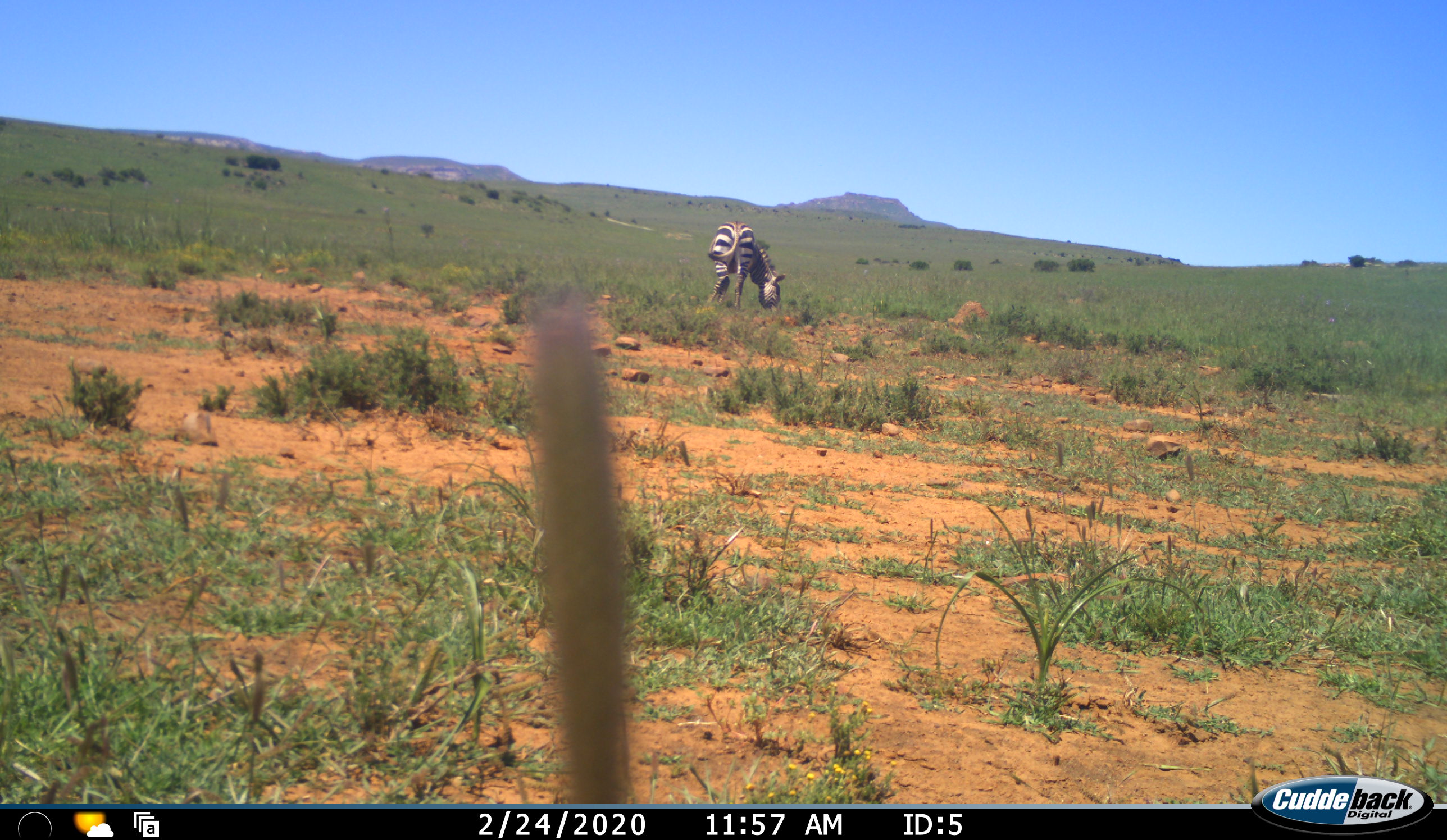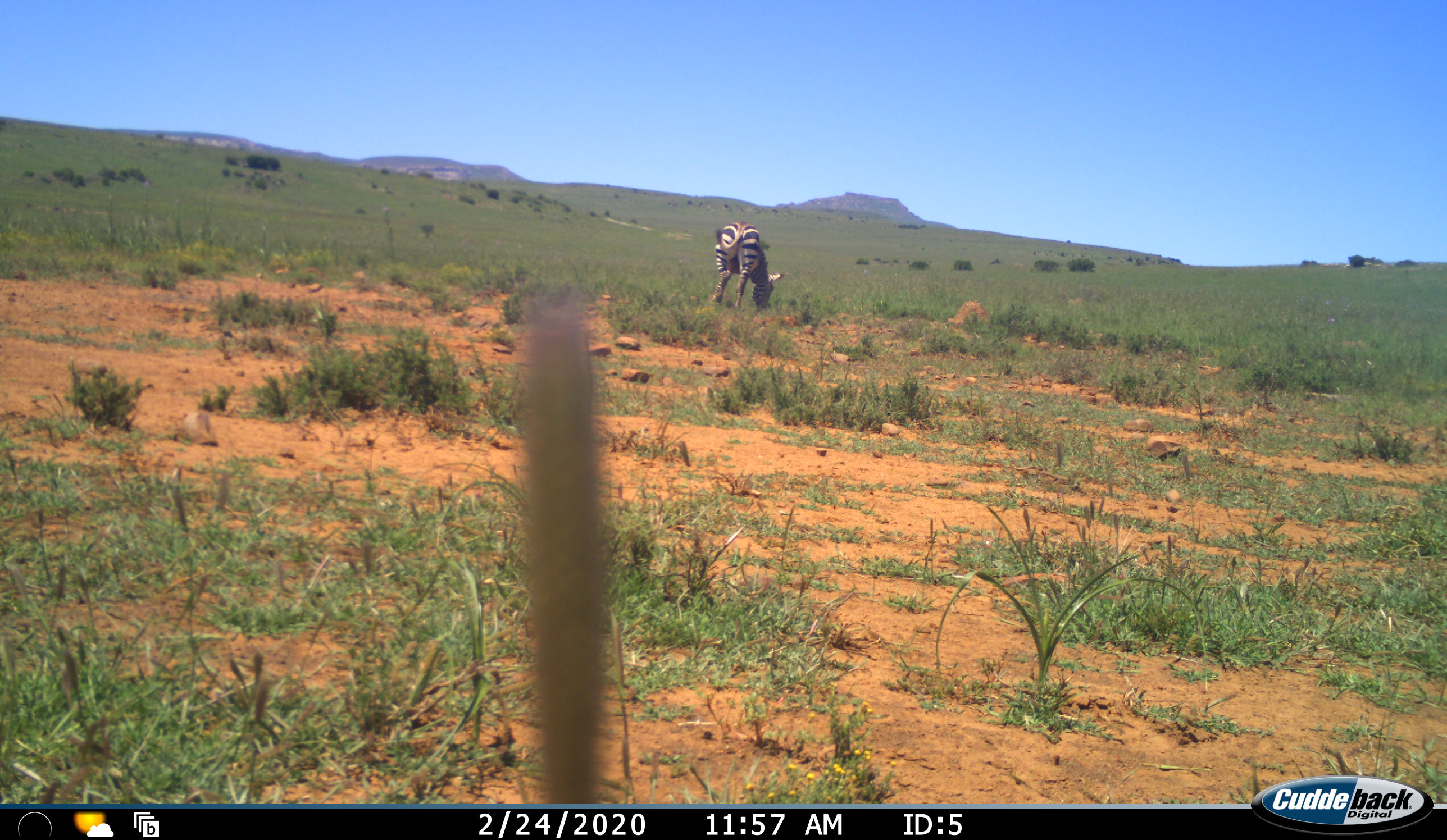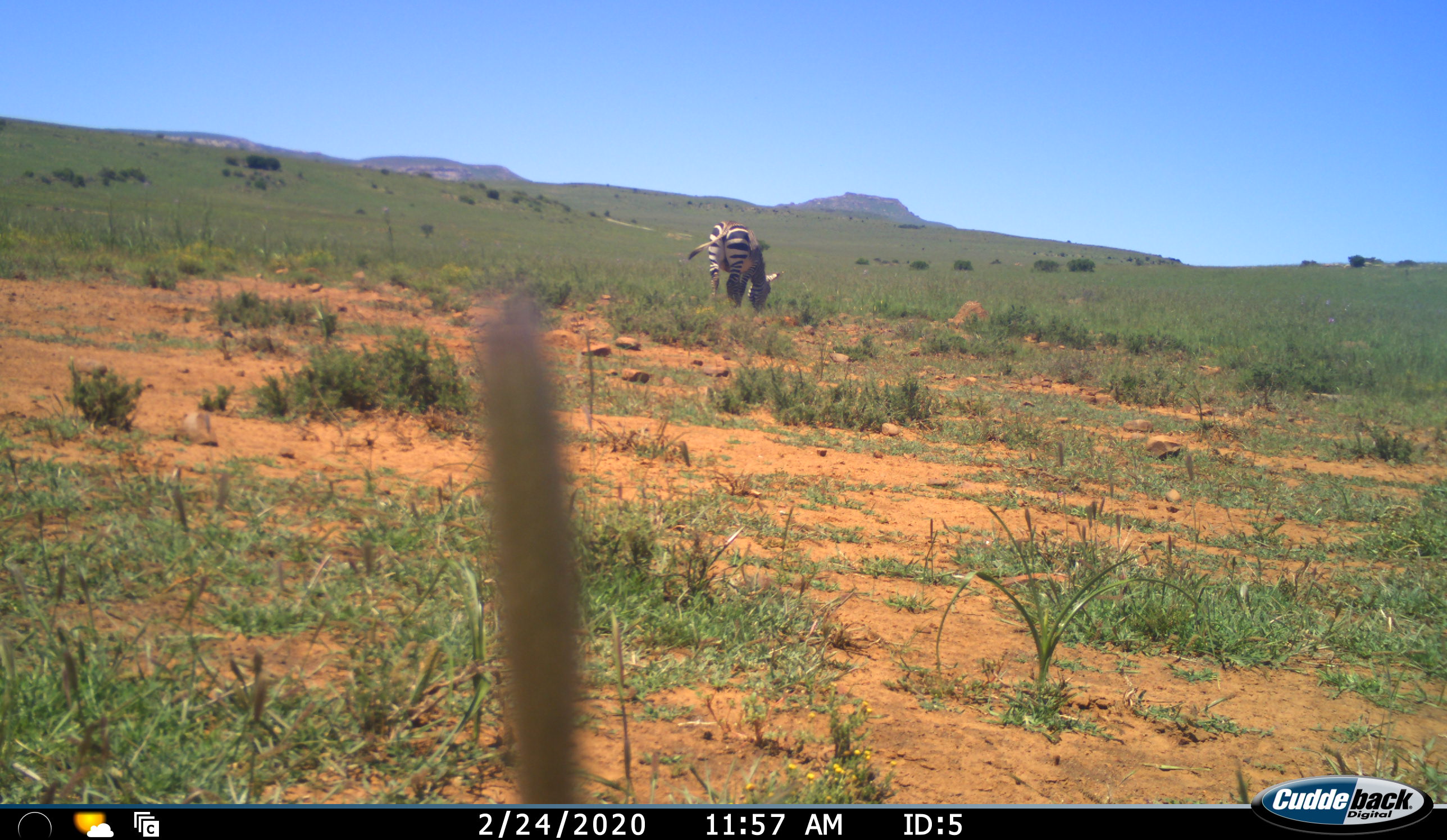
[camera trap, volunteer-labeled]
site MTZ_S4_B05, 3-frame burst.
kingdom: Animalia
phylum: Chordata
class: Mammalia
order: Perissodactyla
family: Equidae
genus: Equus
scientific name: Equus zebra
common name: mountain zebra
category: zebramountain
Zebramountain (mountain zebra) (Equus zebra), count 1. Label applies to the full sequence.